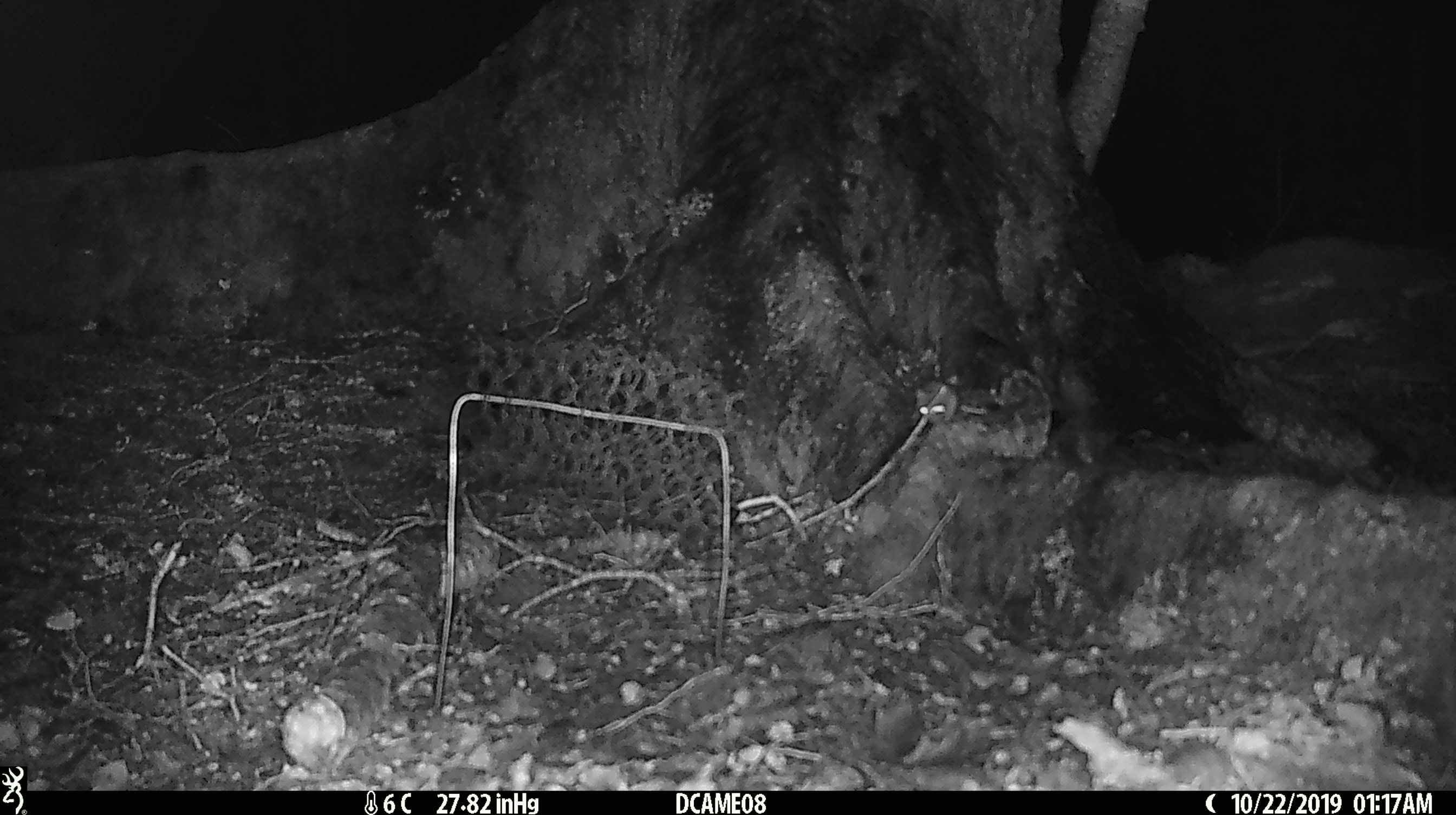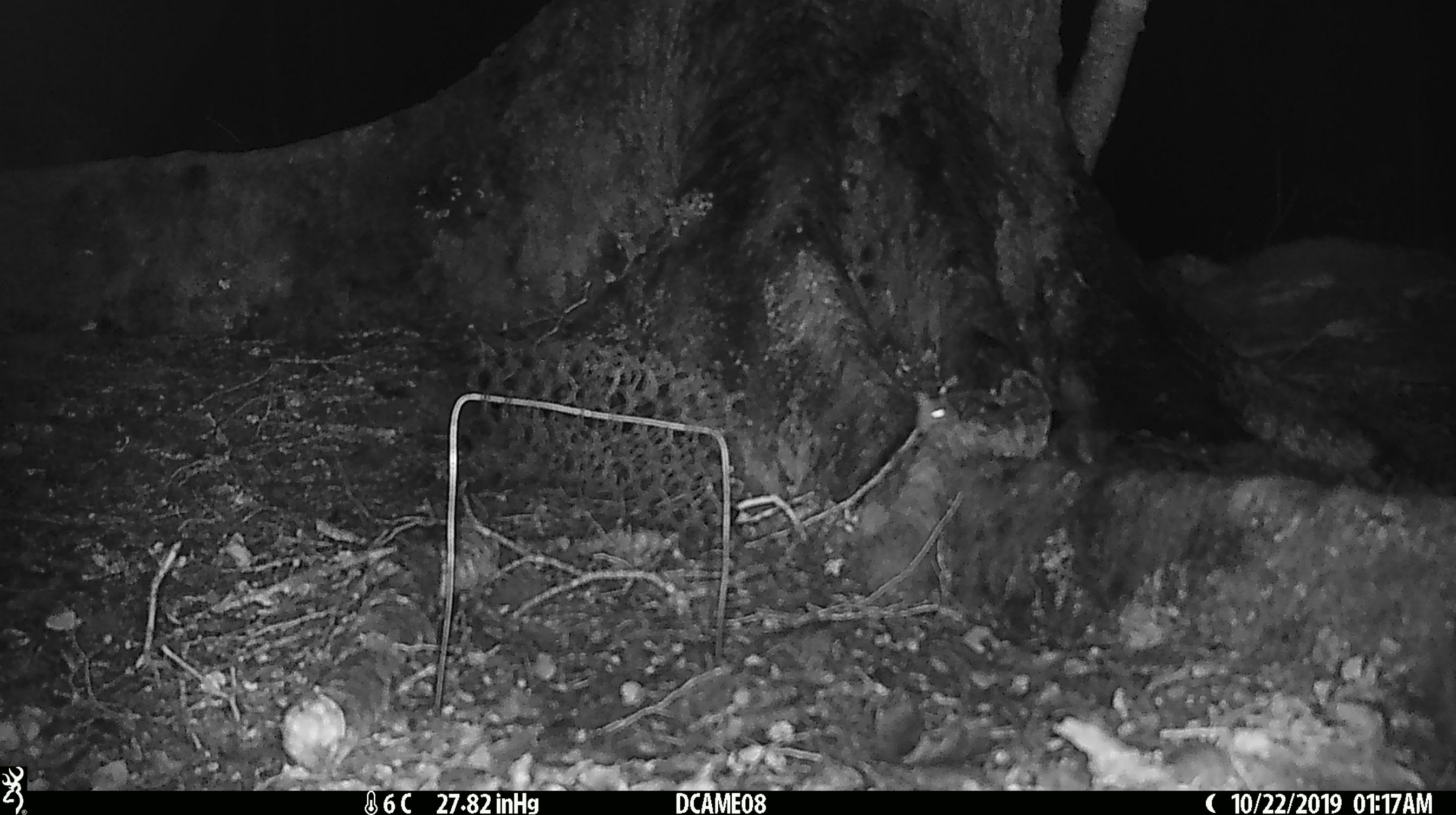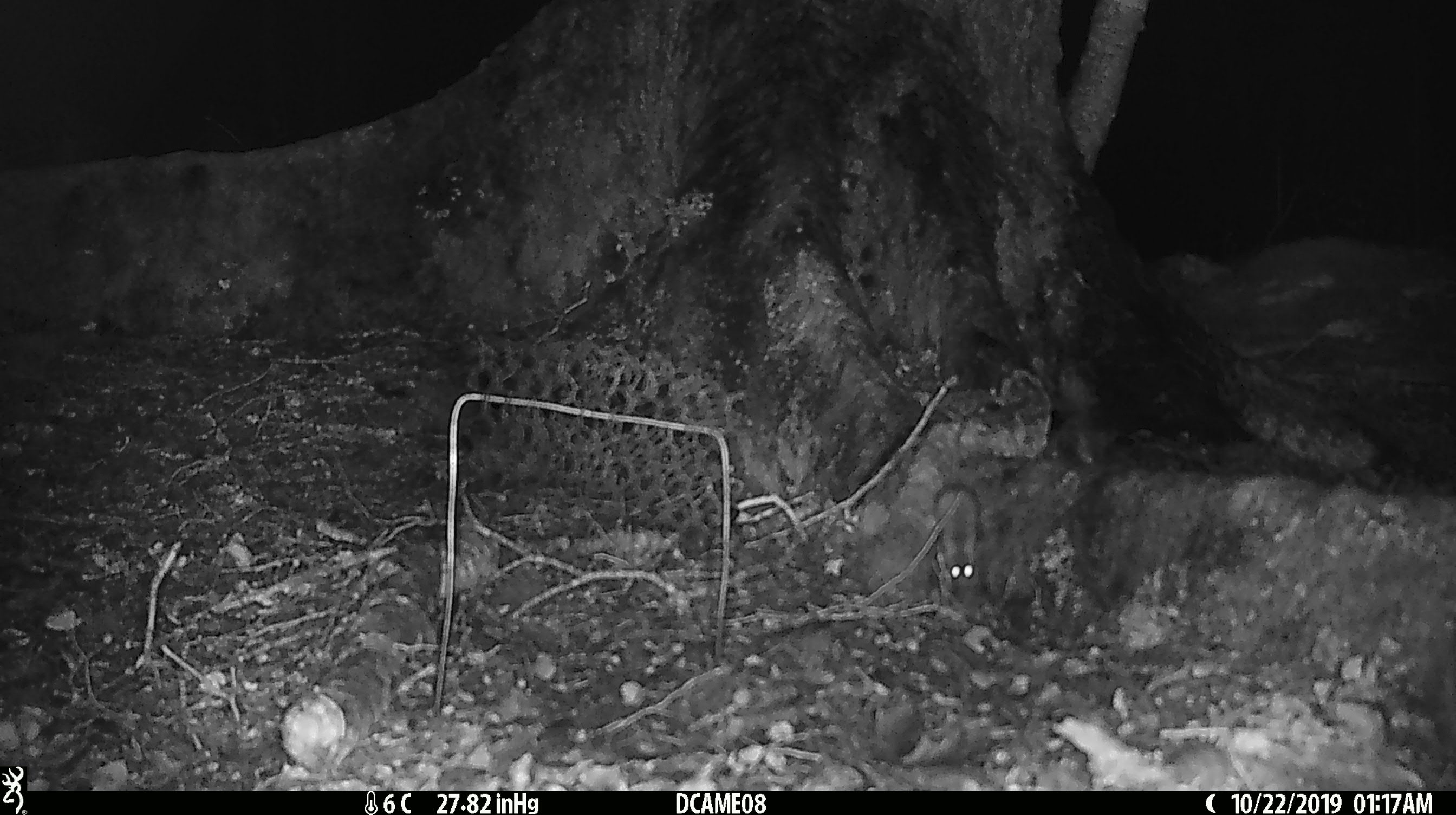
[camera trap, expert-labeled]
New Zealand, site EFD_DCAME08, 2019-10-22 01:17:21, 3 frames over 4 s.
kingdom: Animalia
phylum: Chordata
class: Mammalia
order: Rodentia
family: Muridae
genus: Mus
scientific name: Mus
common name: mouse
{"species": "mouse (Mus)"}